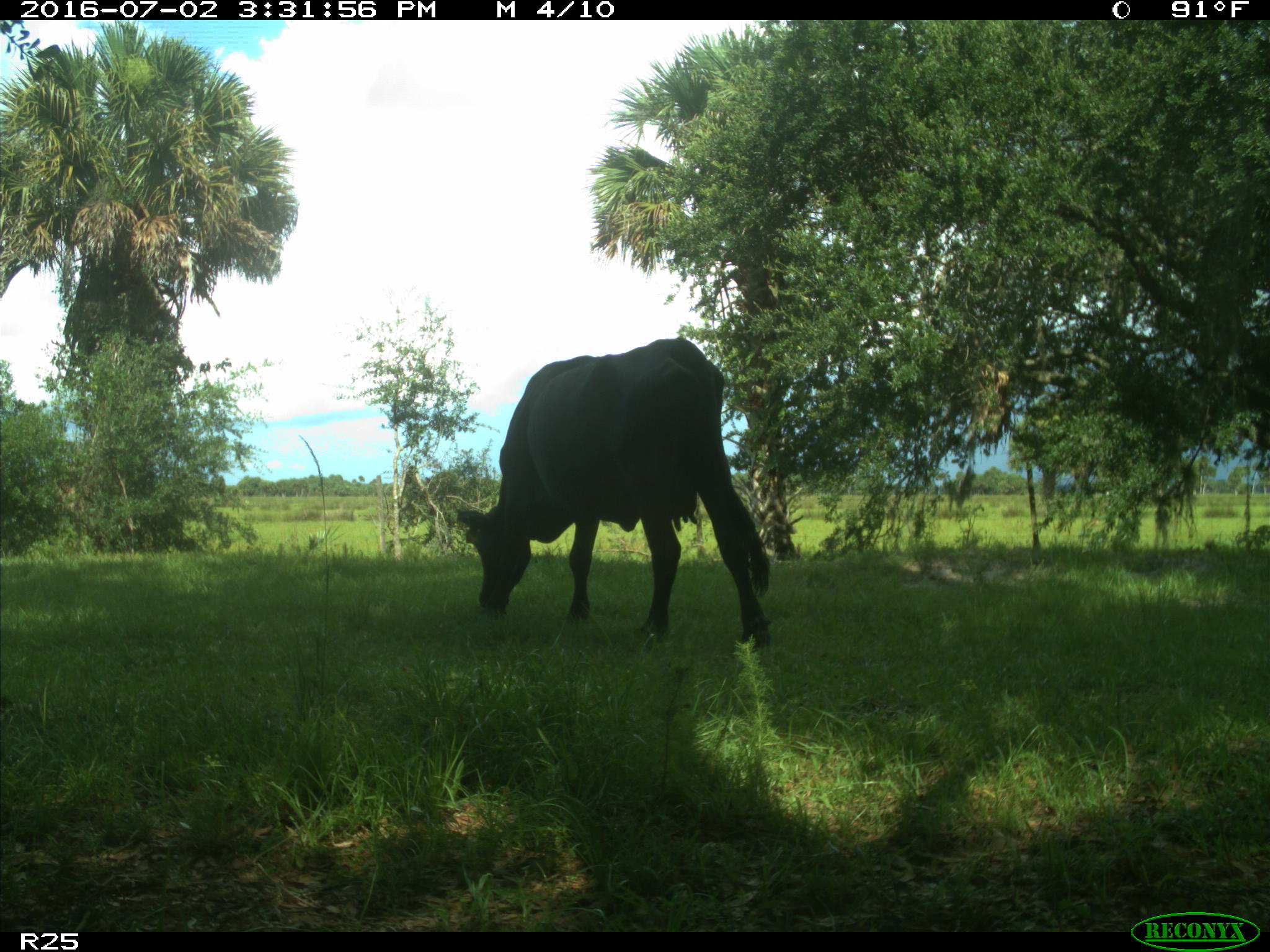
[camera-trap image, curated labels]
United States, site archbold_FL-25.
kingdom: Animalia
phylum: Chordata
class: Mammalia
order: Artiodactyla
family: Bovidae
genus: Bos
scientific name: Bos taurus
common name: domestic cow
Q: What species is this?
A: Bos taurus (domestic cow).